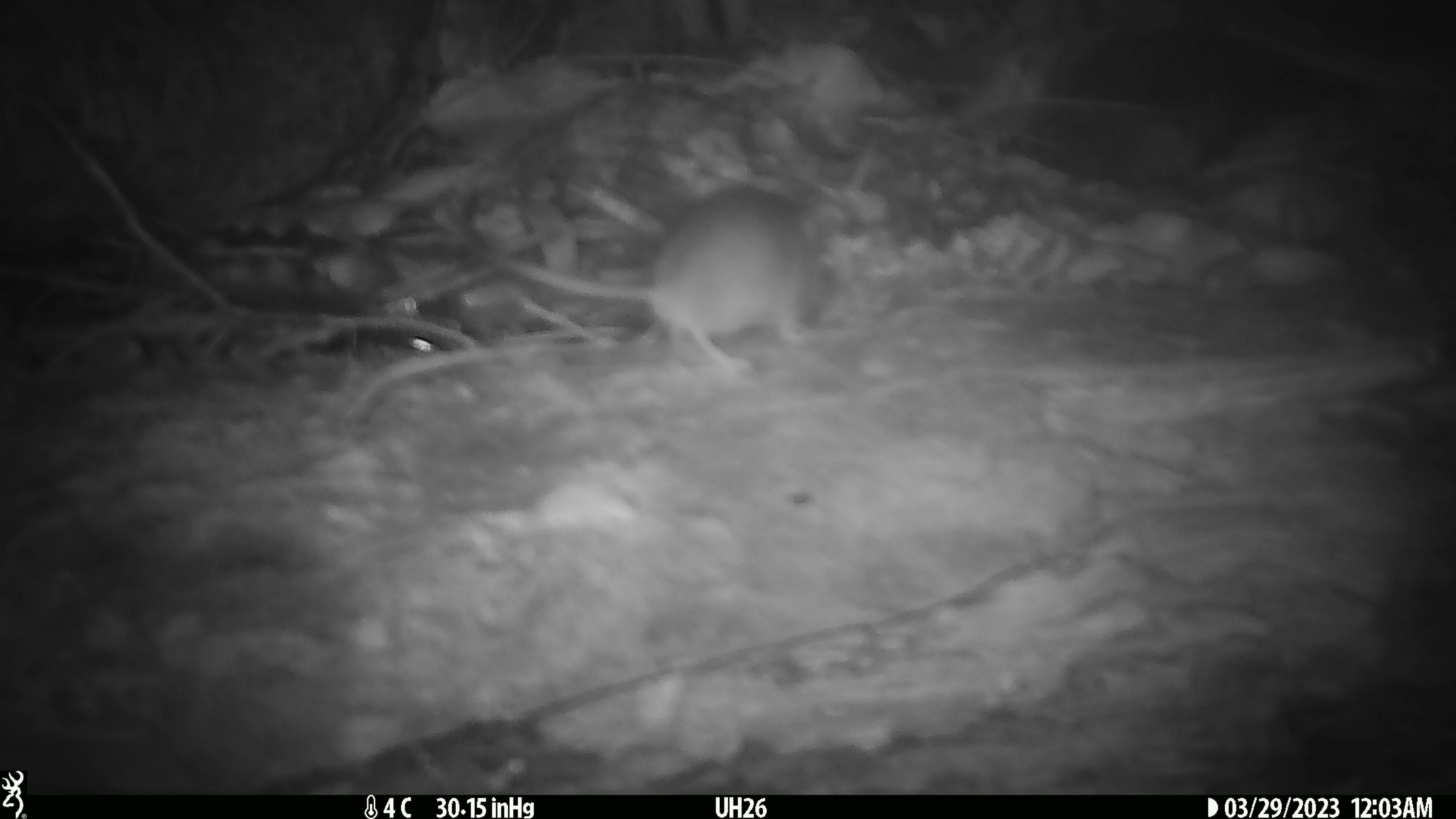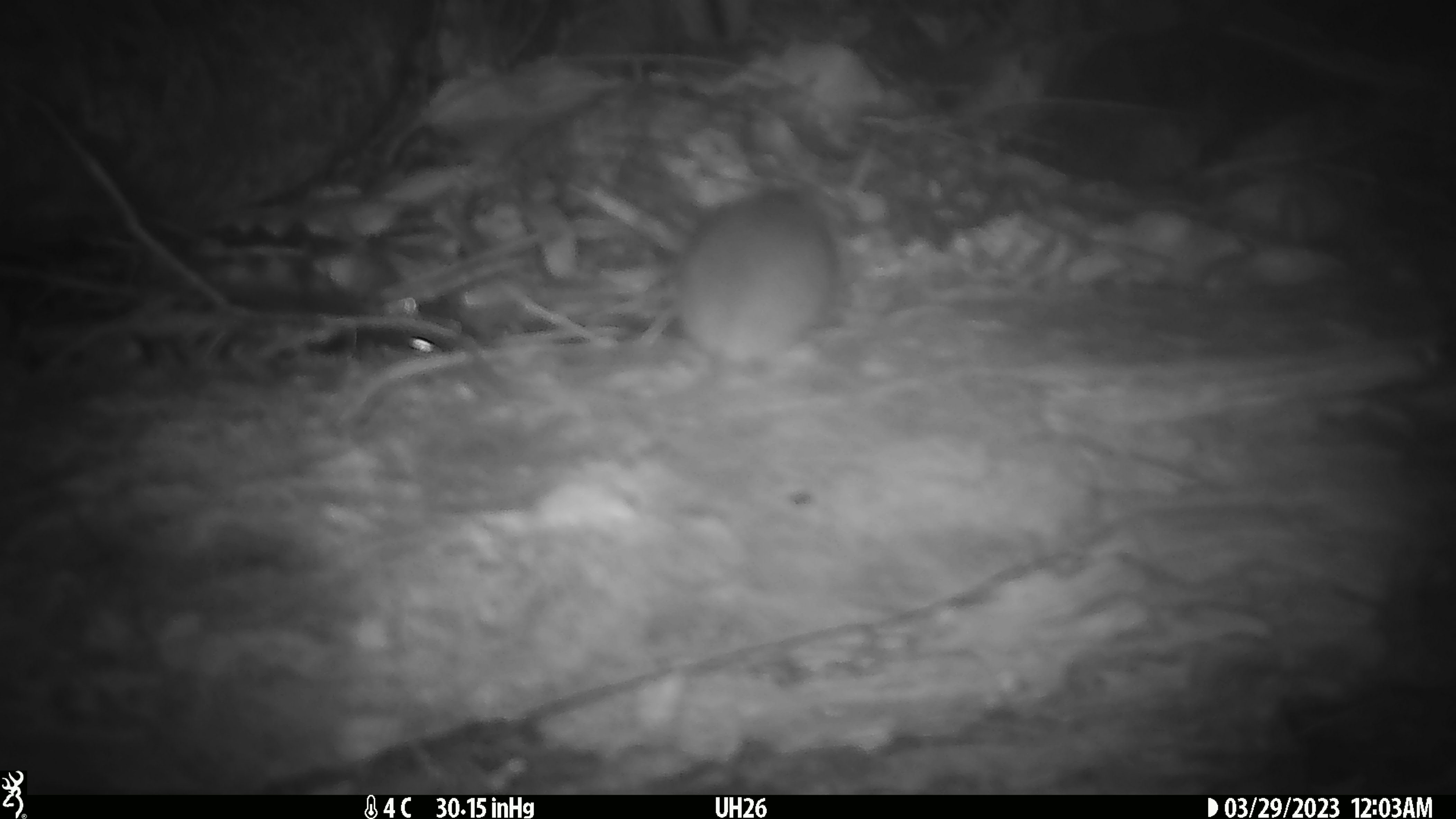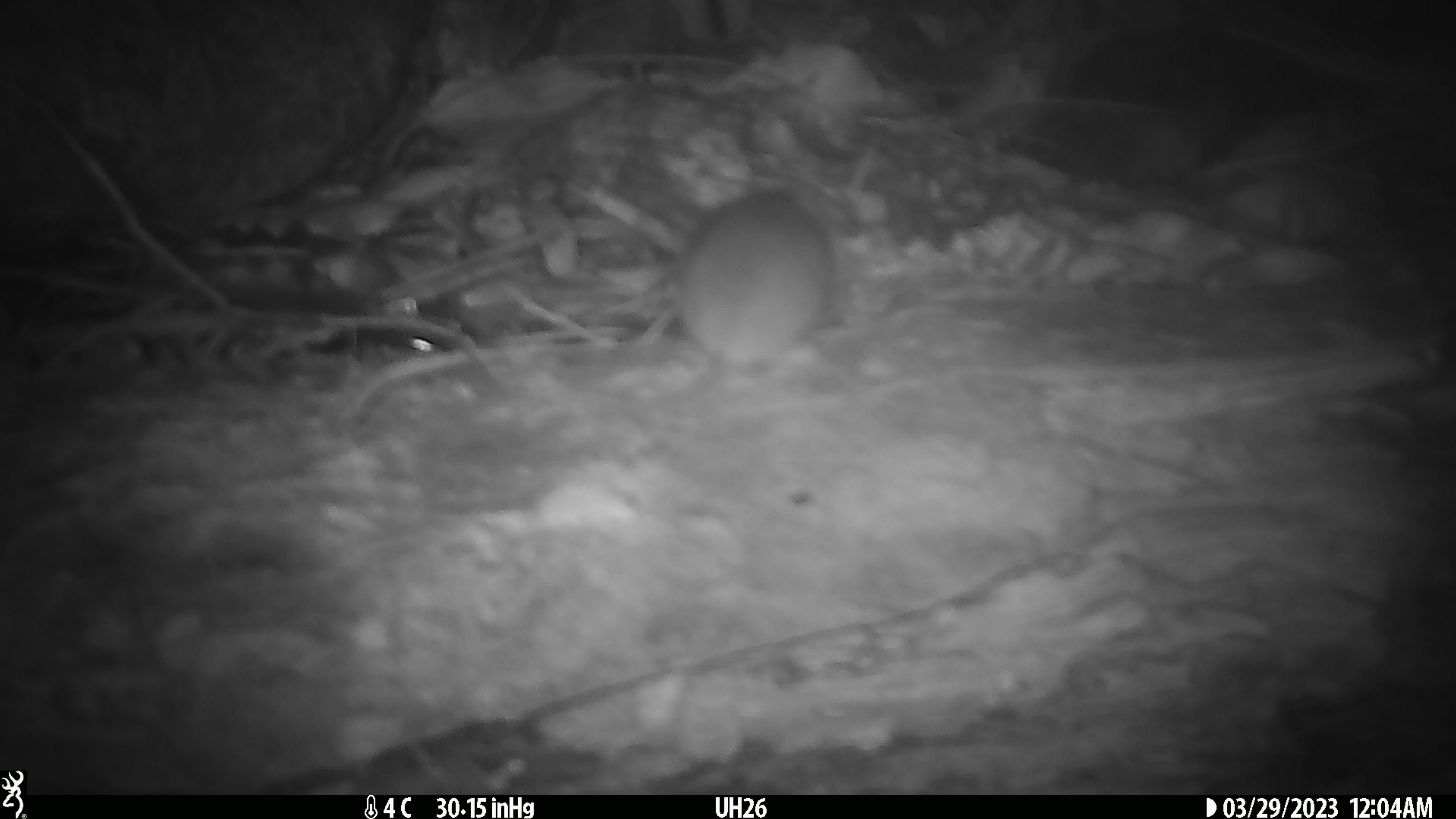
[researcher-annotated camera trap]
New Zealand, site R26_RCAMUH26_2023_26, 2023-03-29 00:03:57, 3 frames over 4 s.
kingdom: Animalia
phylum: Chordata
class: Mammalia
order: Rodentia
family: Muridae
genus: Mus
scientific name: Mus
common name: mouse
Mouse (Mus).